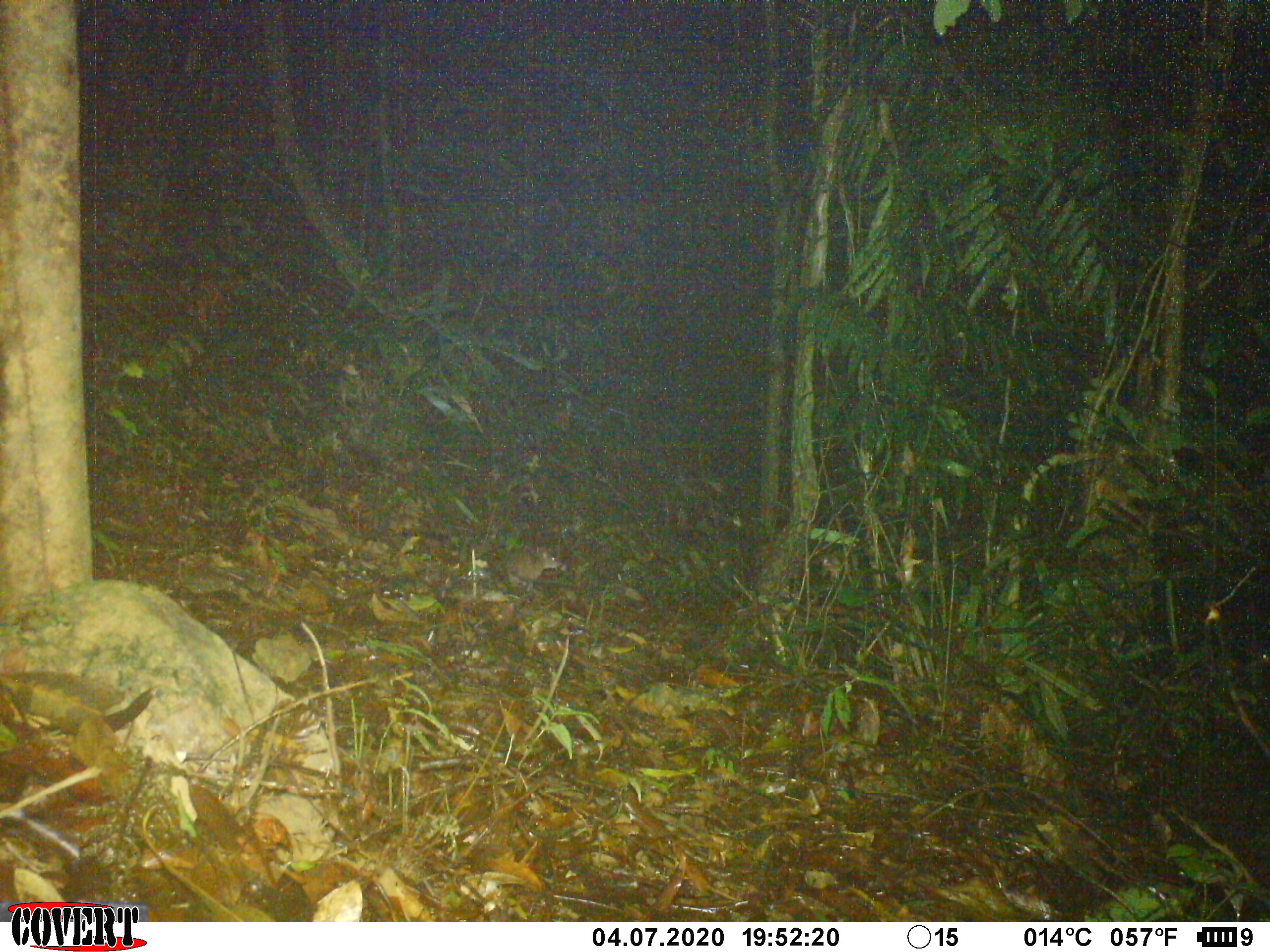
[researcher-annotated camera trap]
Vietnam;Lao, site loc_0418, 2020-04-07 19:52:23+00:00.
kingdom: Animalia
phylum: Chordata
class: Mammalia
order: Rodentia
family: Muridae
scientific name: Muridae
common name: old-world mice and rats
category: unidentified murid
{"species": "unidentified murid (old-world mice and rats) (Muridae)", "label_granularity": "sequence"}